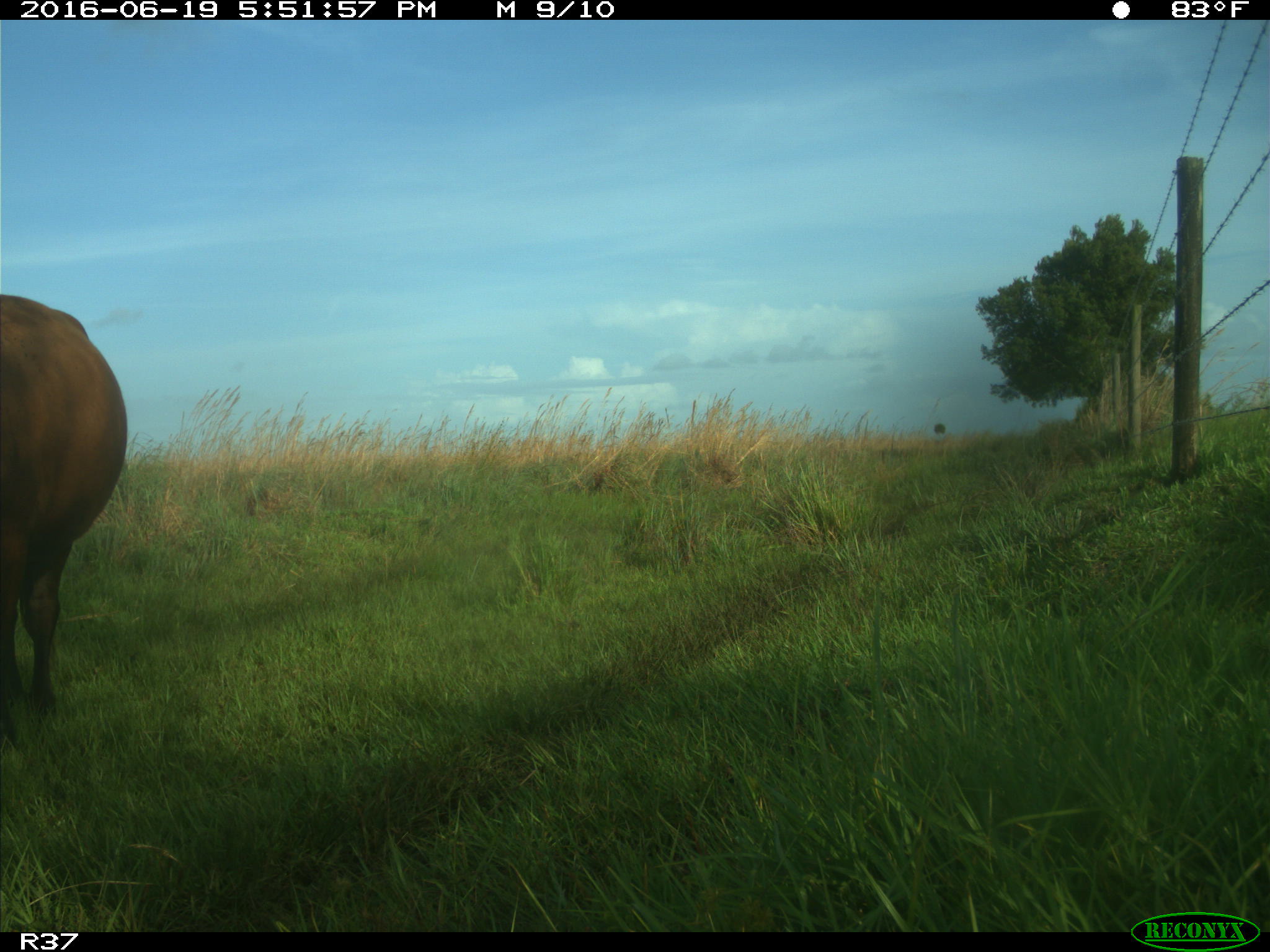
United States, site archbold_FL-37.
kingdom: Animalia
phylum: Chordata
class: Mammalia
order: Artiodactyla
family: Bovidae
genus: Bos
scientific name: Bos taurus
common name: domestic cow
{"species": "Bos taurus (domestic cow)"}